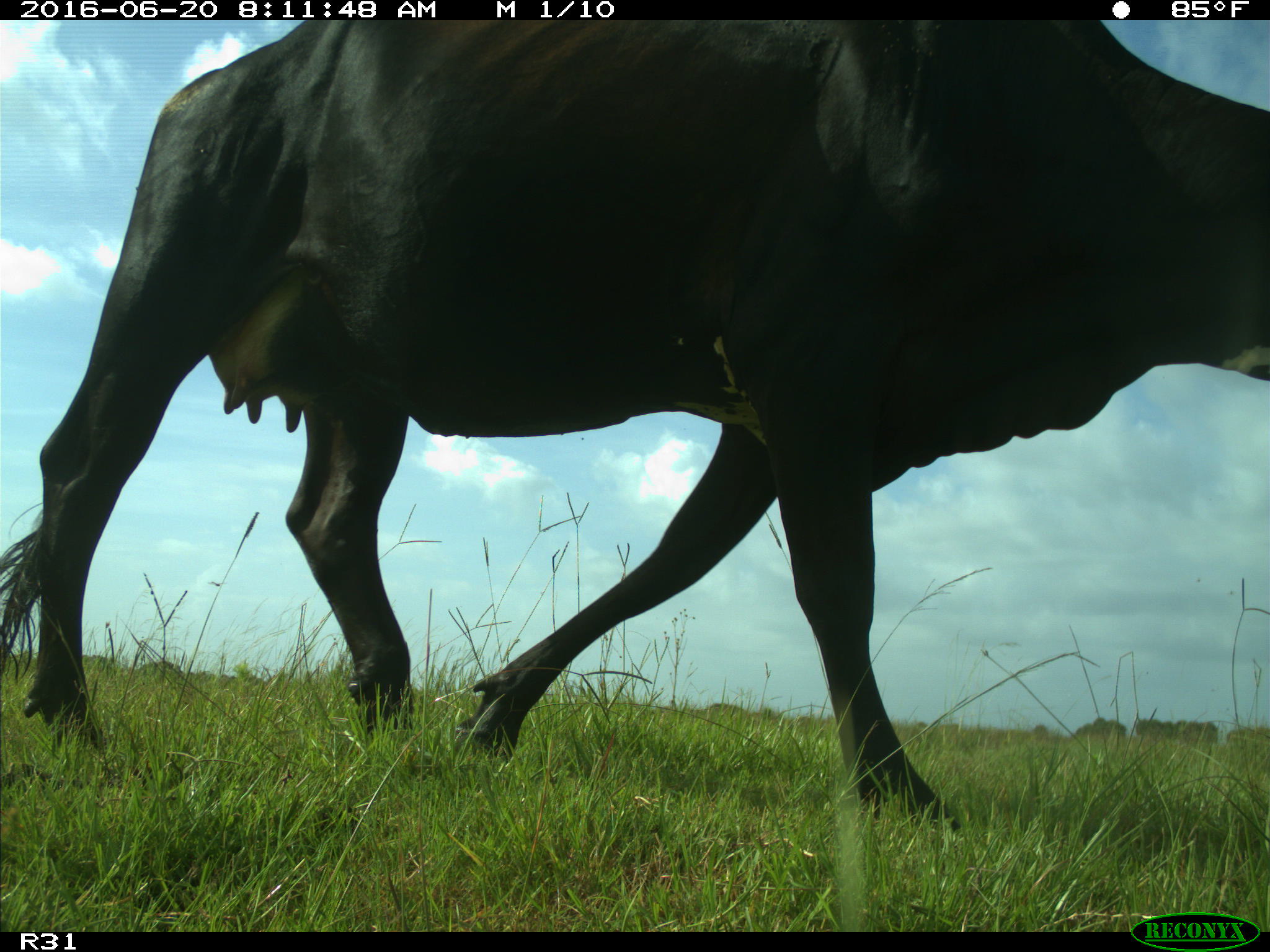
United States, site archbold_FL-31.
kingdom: Animalia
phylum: Chordata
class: Mammalia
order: Artiodactyla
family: Bovidae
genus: Bos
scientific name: Bos taurus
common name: domestic cow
Bos taurus (domestic cow).